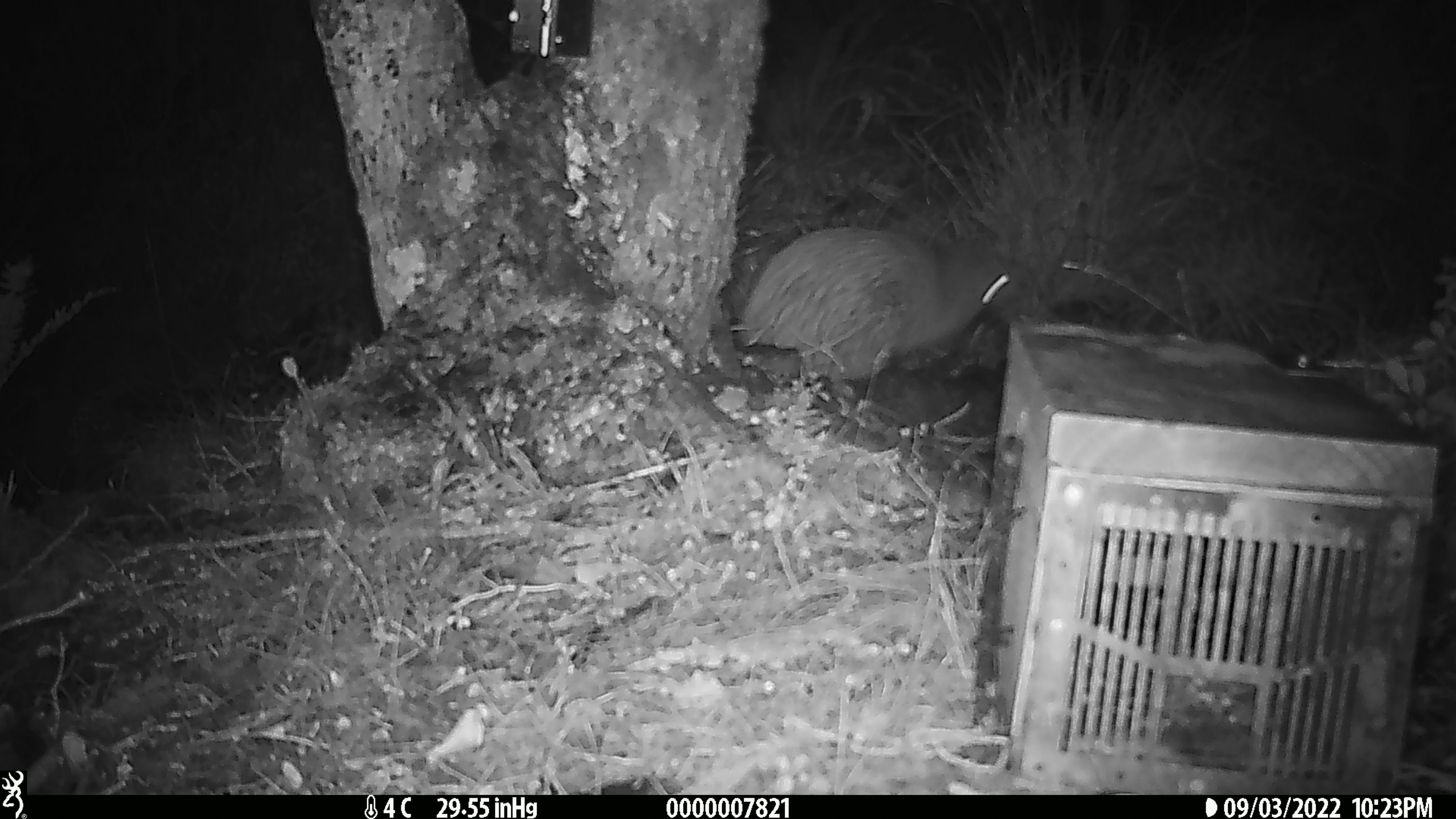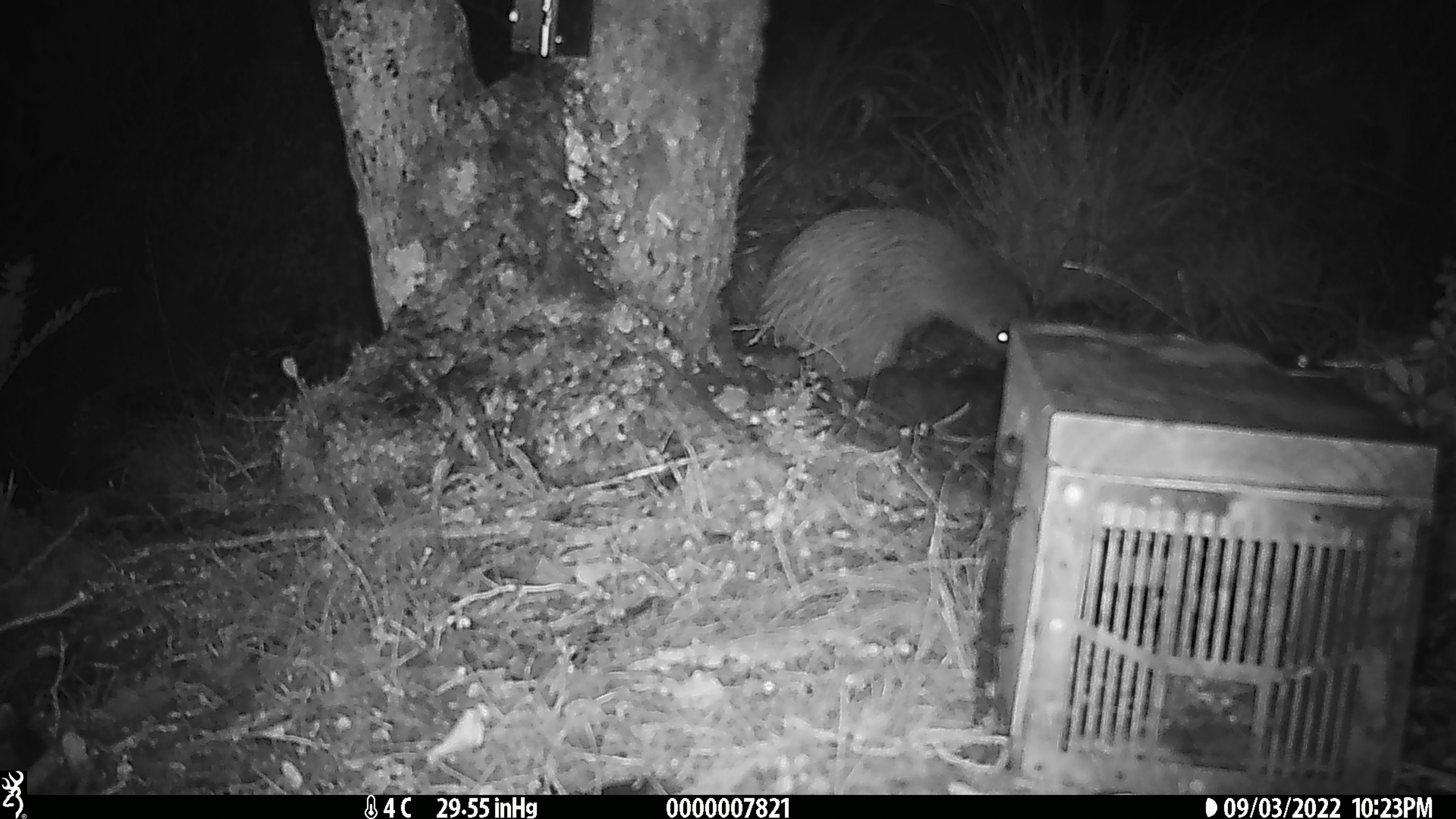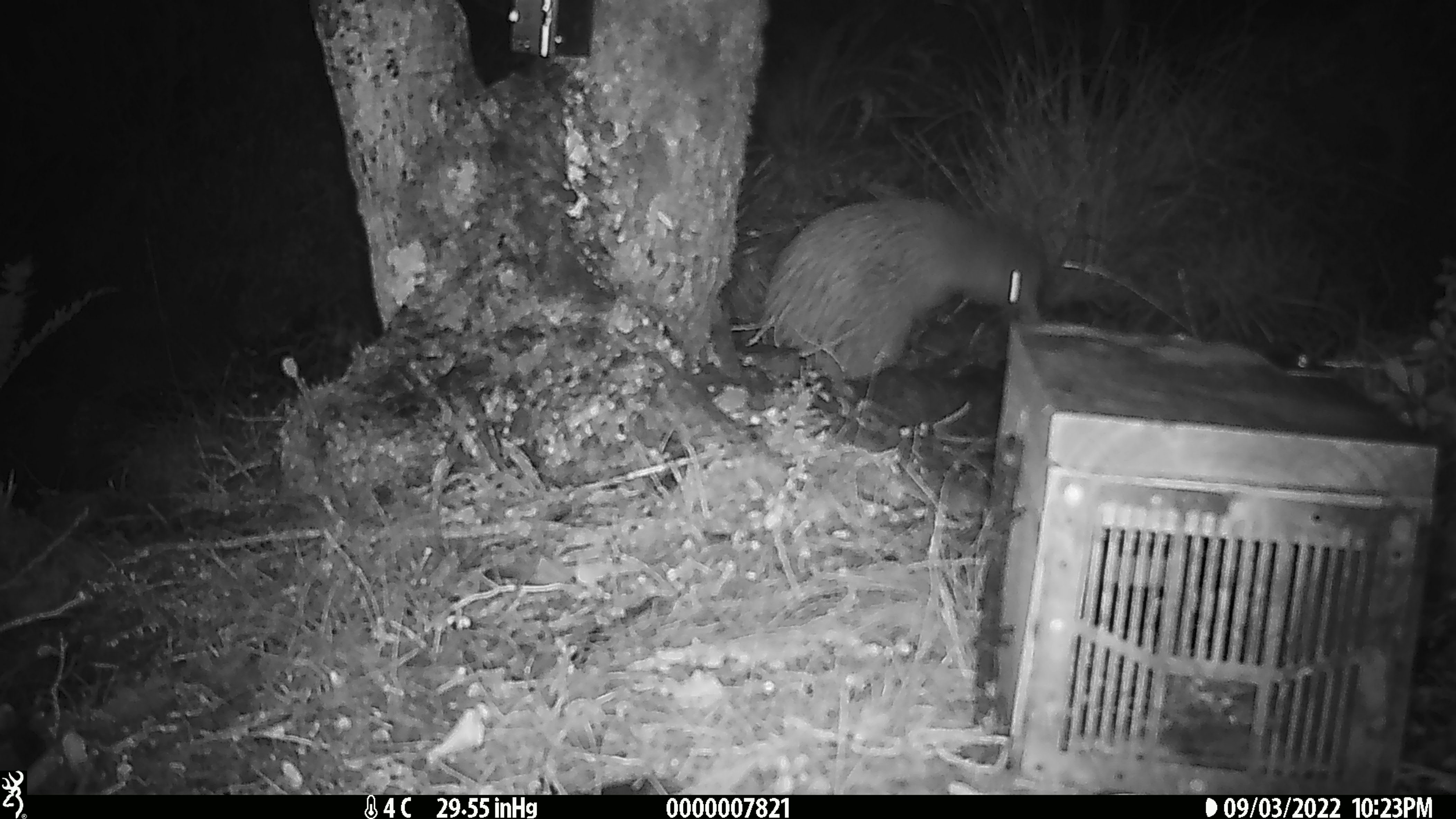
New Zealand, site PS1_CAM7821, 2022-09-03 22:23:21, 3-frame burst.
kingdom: Animalia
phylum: Chordata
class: Aves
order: Apterygiformes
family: Apterygidae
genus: Apteryx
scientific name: Apteryx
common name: kiwi